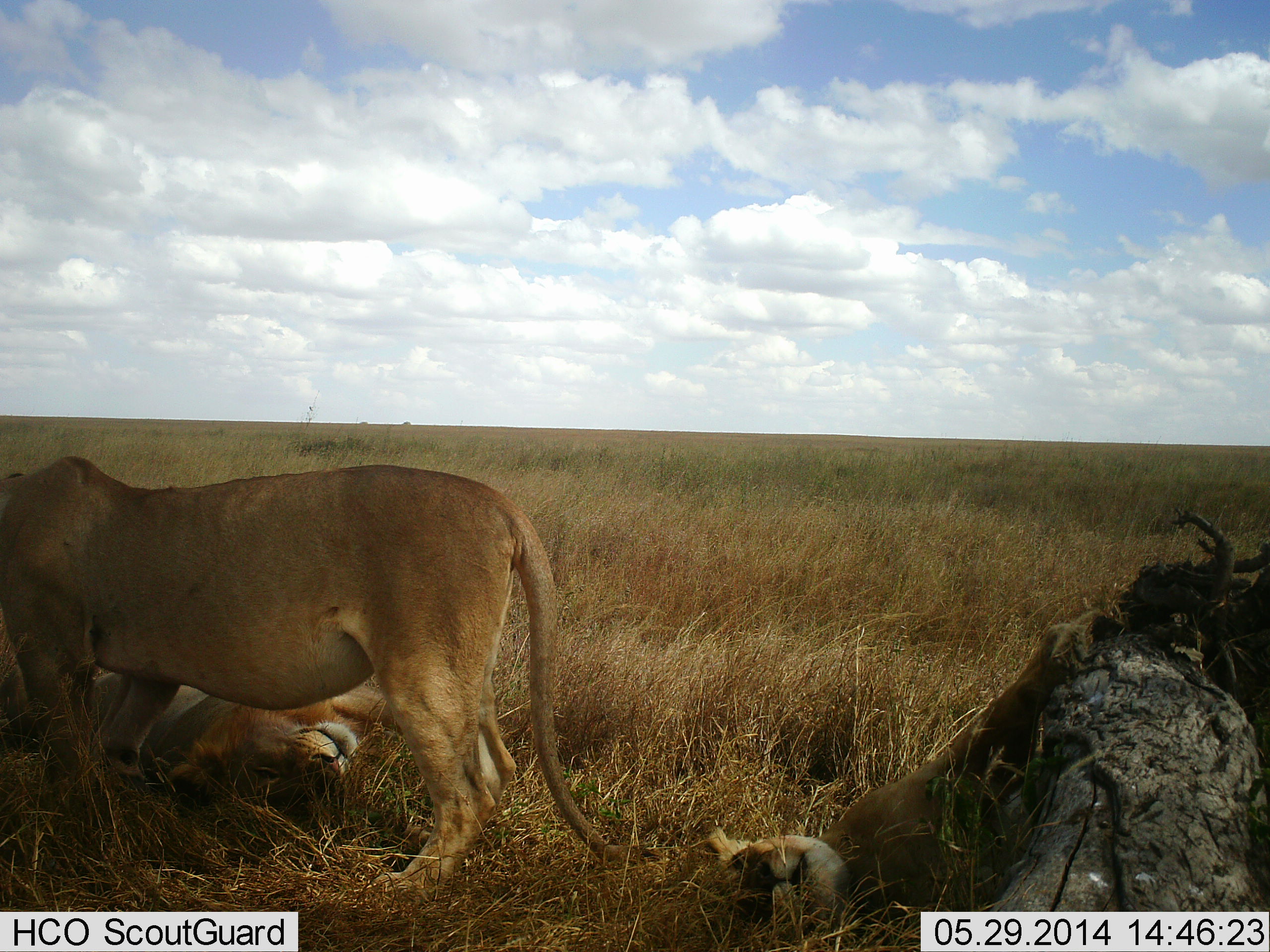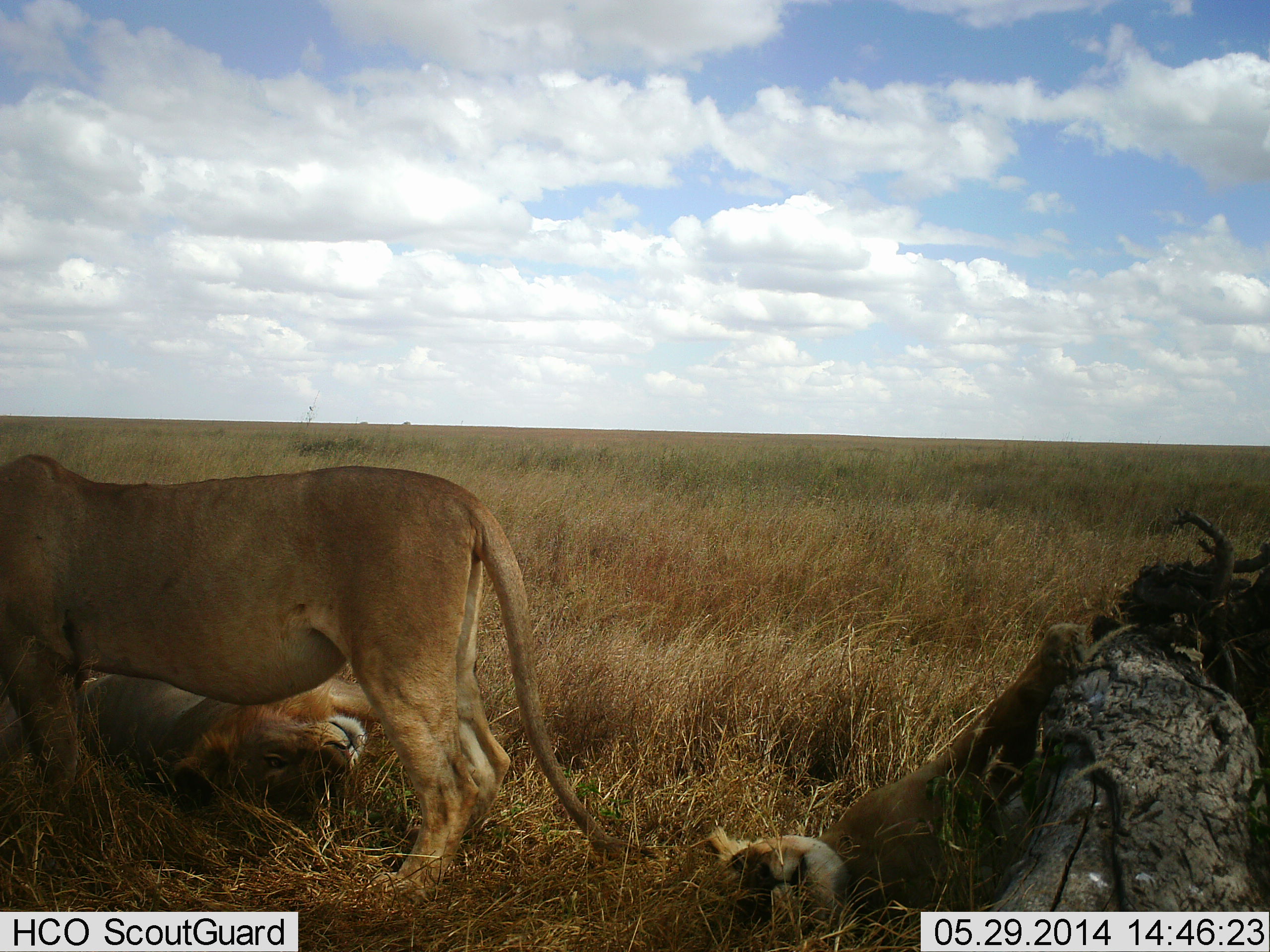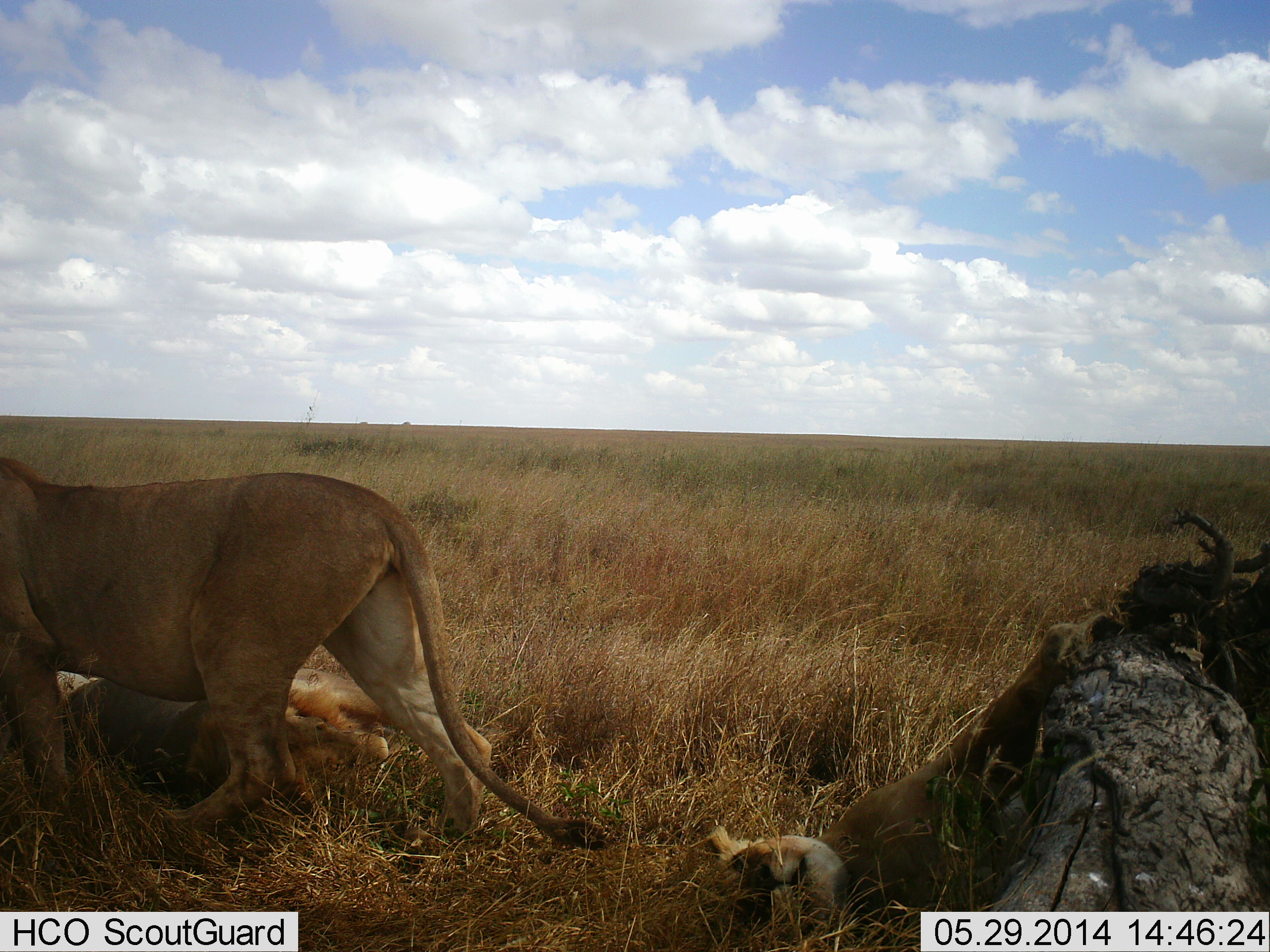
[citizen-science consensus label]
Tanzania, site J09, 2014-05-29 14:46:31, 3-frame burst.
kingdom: Animalia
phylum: Chordata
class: Mammalia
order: Carnivora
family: Felidae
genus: Panthera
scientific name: Panthera leo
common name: lion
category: lionfemale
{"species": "lionfemale (lion) (Panthera leo)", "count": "3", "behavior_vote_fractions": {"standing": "53%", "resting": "87%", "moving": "13%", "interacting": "27%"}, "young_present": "7%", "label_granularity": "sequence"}